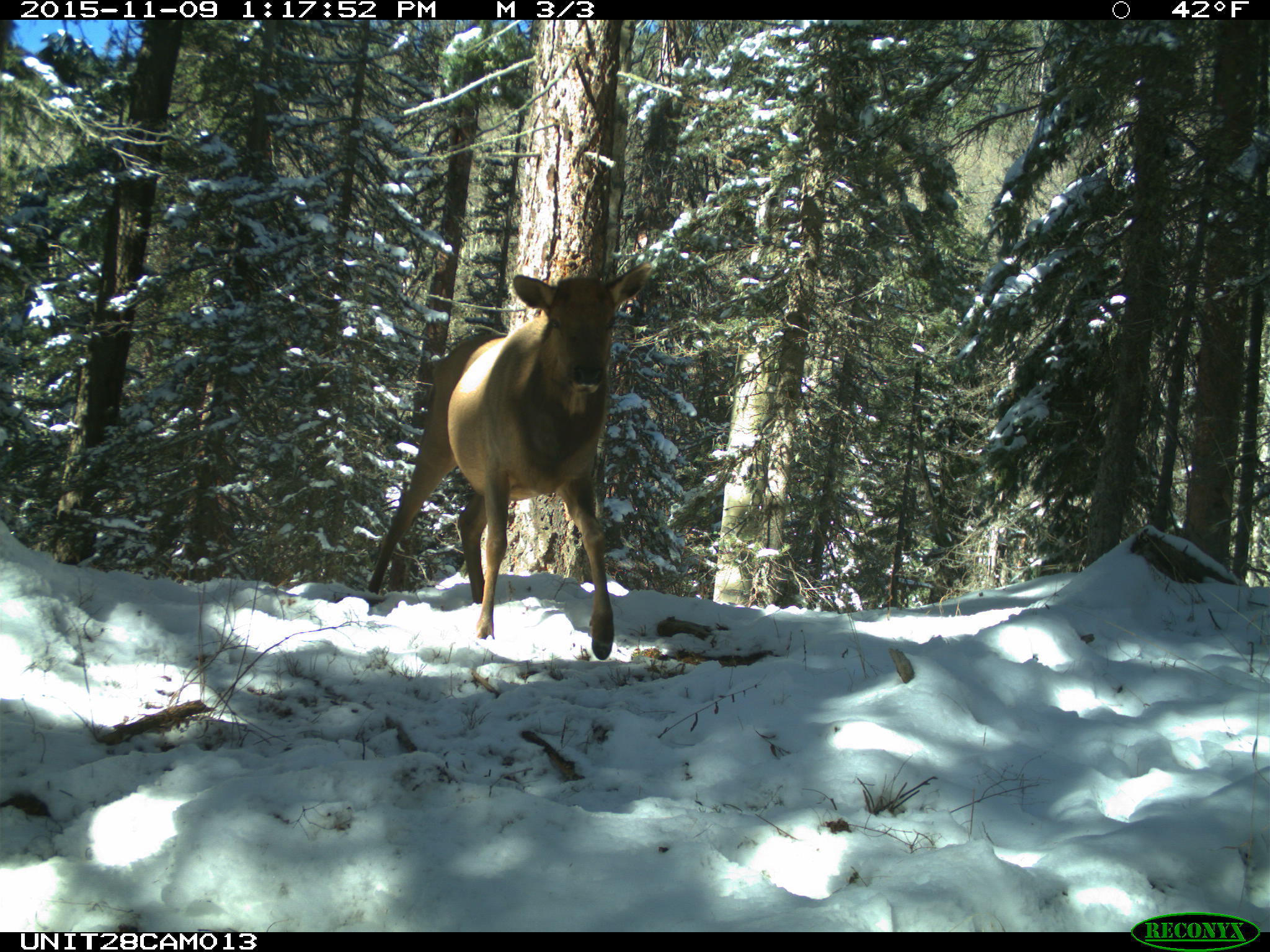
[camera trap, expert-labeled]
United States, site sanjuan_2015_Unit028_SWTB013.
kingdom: Animalia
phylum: Chordata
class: Mammalia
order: Artiodactyla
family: Cervidae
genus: Cervus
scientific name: Cervus elaphus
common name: red deer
Cervus elaphus (red deer).